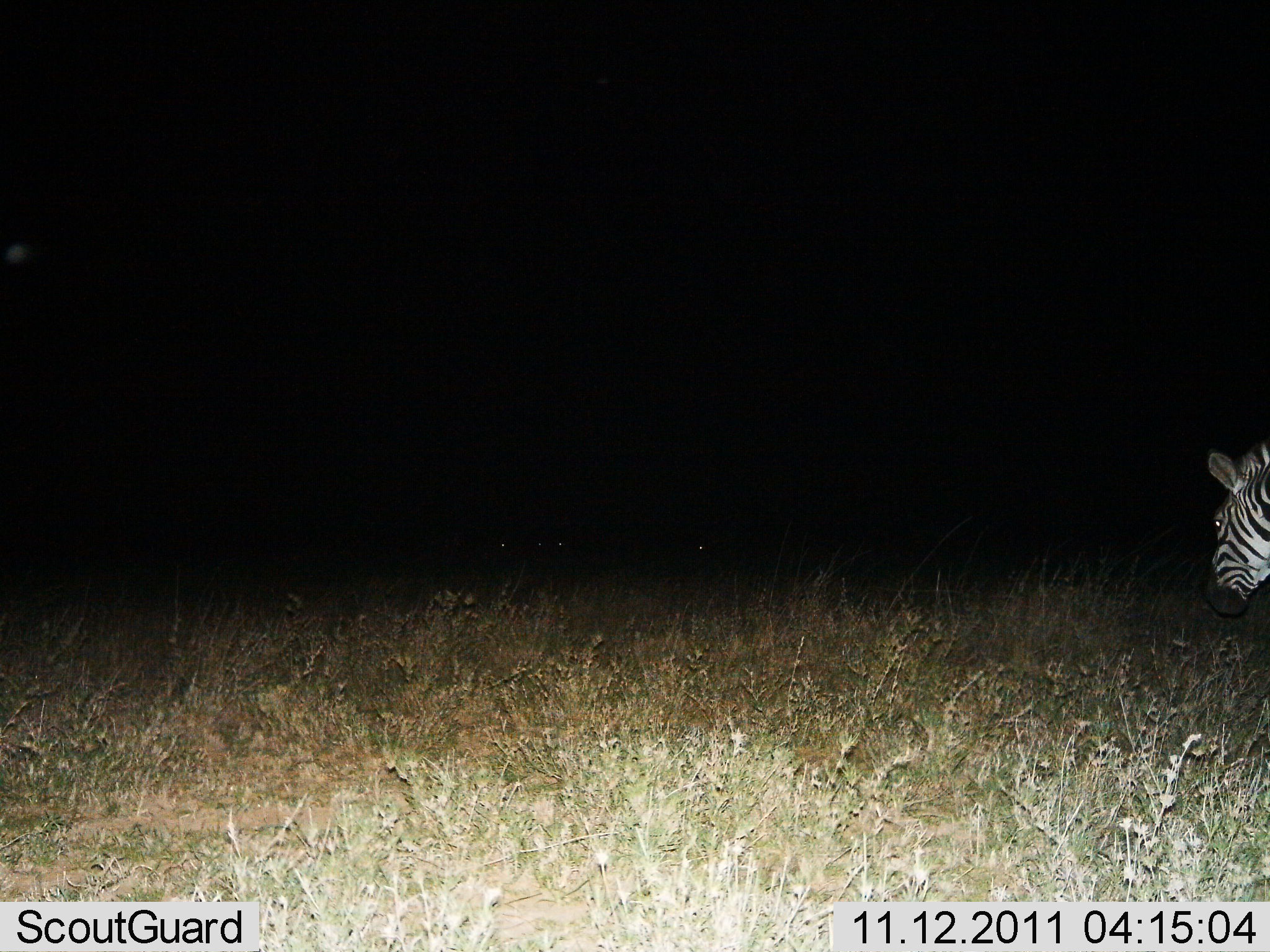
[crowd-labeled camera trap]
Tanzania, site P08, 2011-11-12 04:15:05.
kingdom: Animalia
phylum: Chordata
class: Mammalia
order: Perissodactyla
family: Equidae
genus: Equus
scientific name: Equus quagga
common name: plains zebra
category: zebra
Zebra (plains zebra) (Equus quagga), count 1. Behavior (volunteer vote fractions): standing 58%, resting 0%, moving 8%, interacting 0%. Young present (vote fraction): 0%. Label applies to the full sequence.